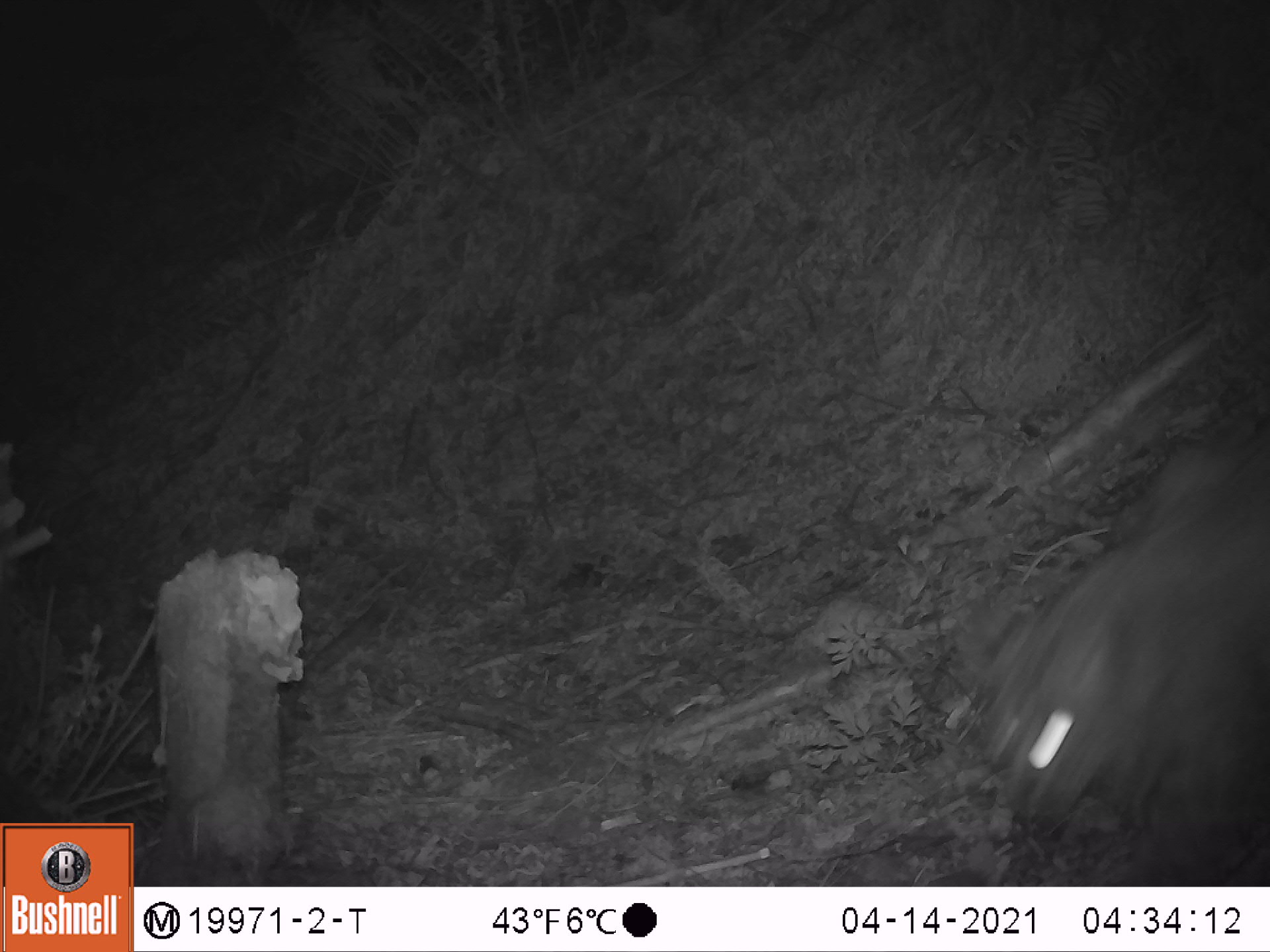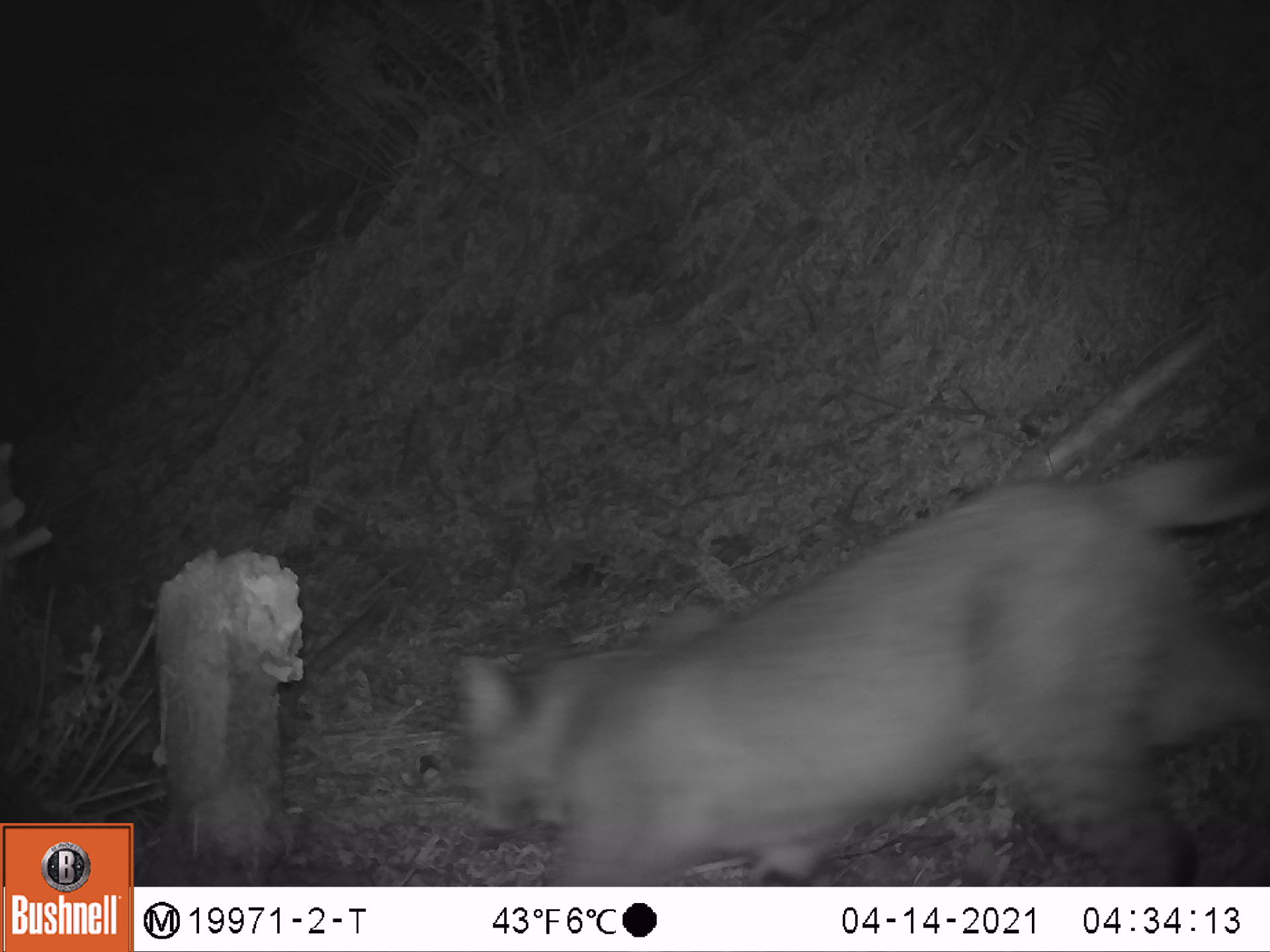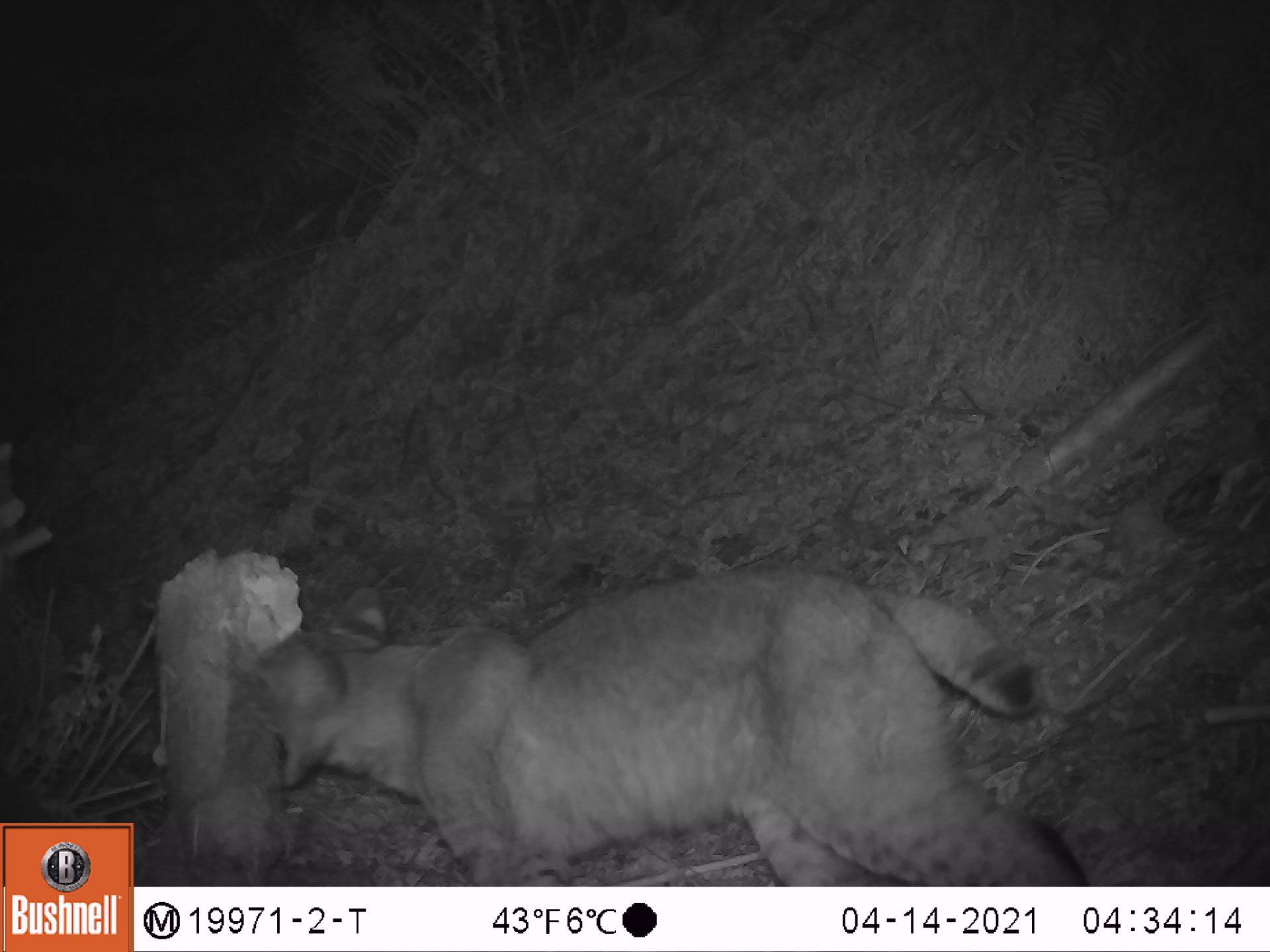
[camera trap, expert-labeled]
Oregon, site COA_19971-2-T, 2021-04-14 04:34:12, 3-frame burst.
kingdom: Animalia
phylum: Chordata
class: Mammalia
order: Carnivora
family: Felidae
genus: Lynx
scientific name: Lynx rufus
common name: bobcat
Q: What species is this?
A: Bobcat (Lynx rufus).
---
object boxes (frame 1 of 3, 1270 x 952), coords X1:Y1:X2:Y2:
bobcat: 932:426:1267:882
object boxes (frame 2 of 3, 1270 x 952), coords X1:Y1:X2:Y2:
bobcat: 405:434:1269:883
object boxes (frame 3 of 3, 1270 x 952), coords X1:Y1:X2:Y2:
bobcat: 235:567:1103:885